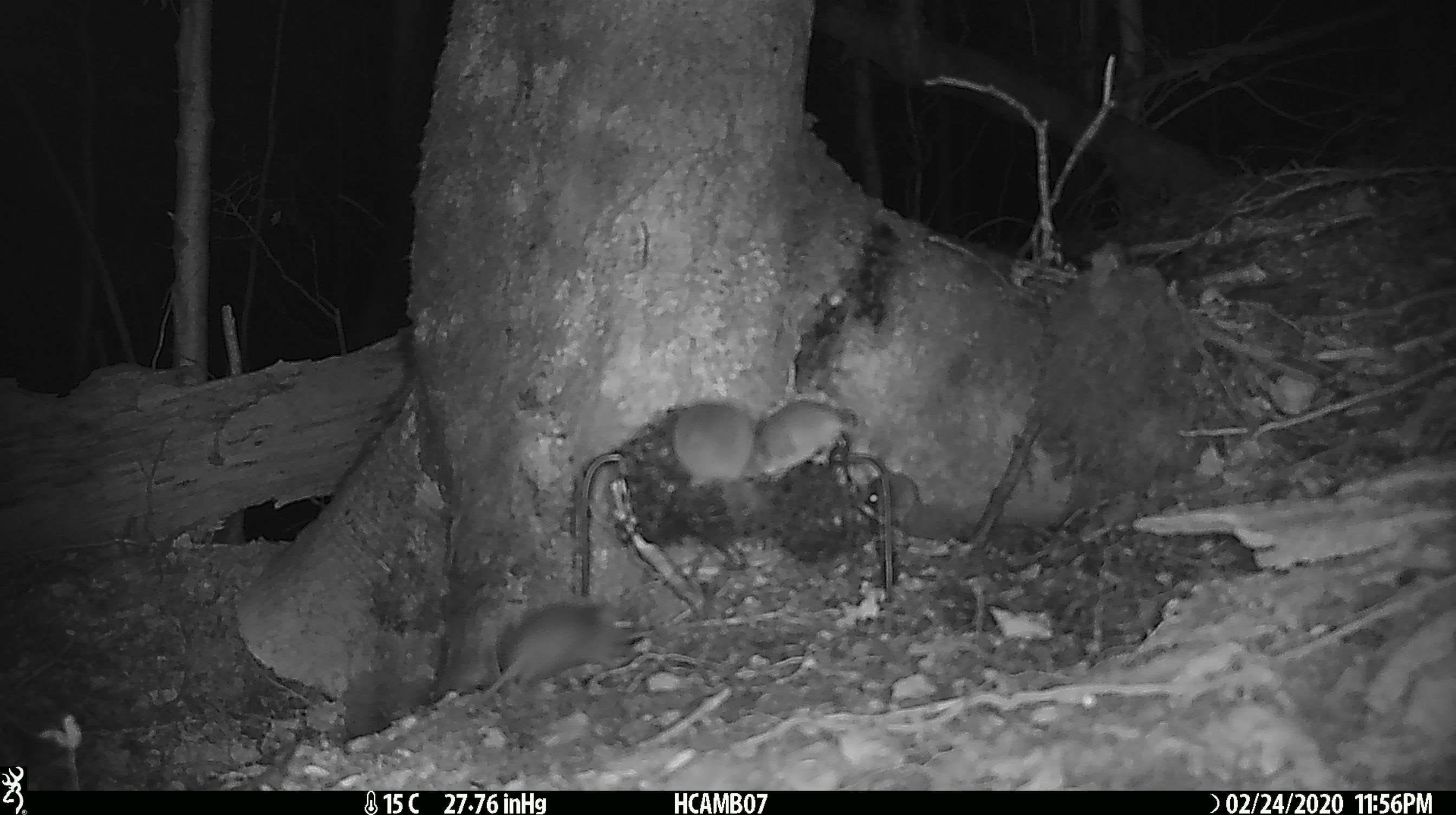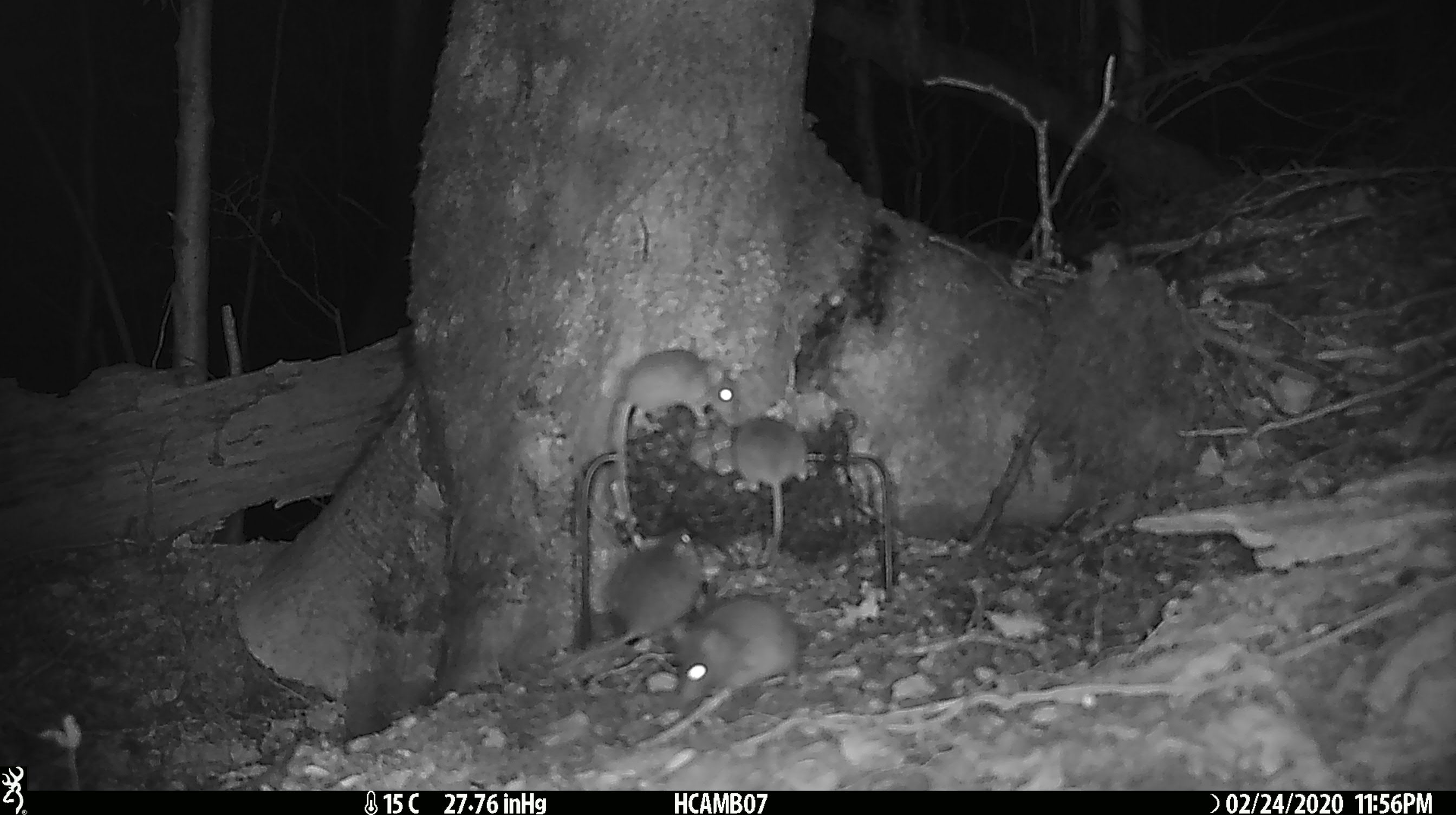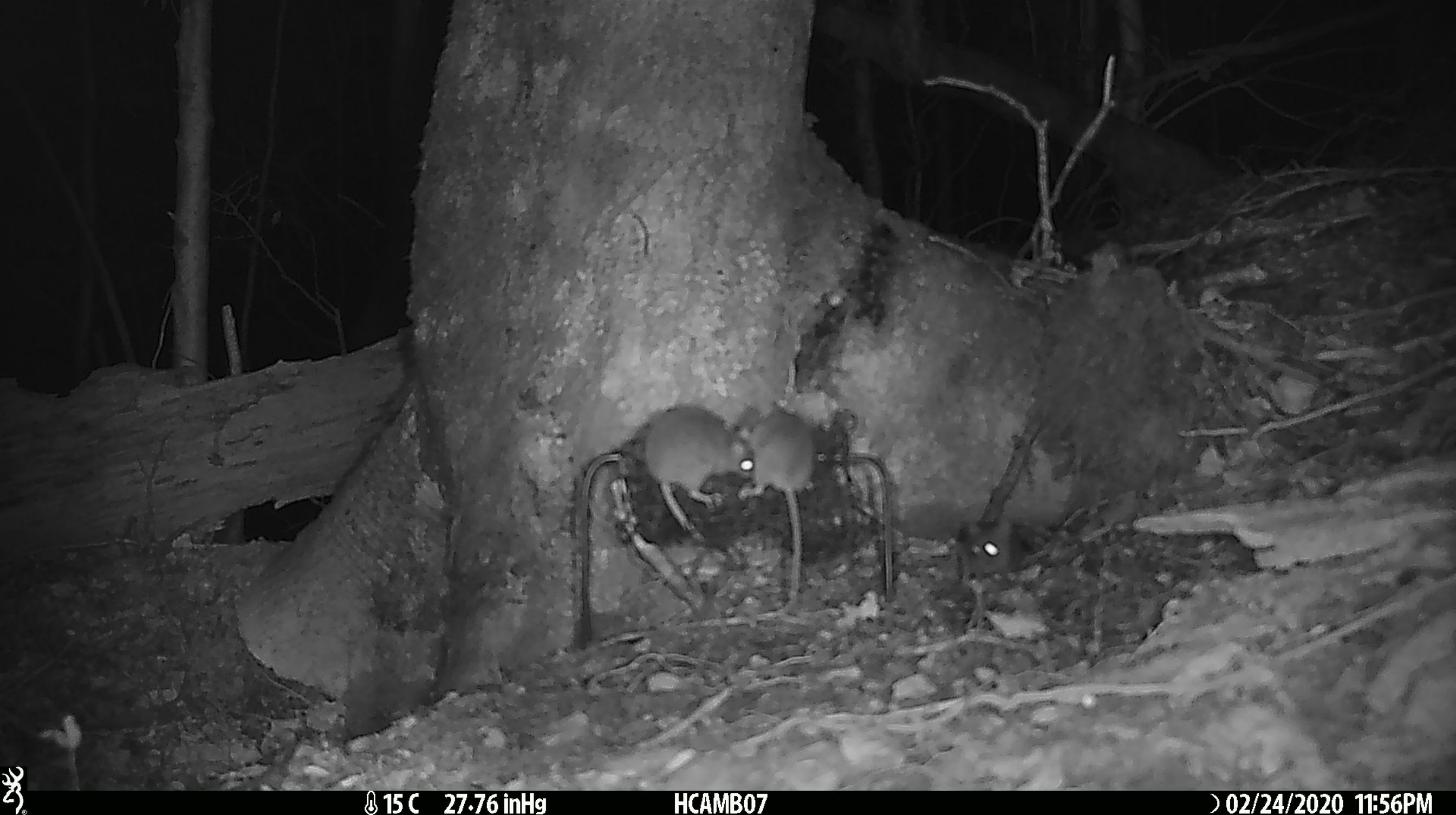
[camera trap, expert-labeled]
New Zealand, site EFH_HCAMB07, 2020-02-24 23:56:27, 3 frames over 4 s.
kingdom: Animalia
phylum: Chordata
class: Mammalia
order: Rodentia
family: Muridae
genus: Mus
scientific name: Mus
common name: mouse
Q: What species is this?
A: Mouse (Mus).